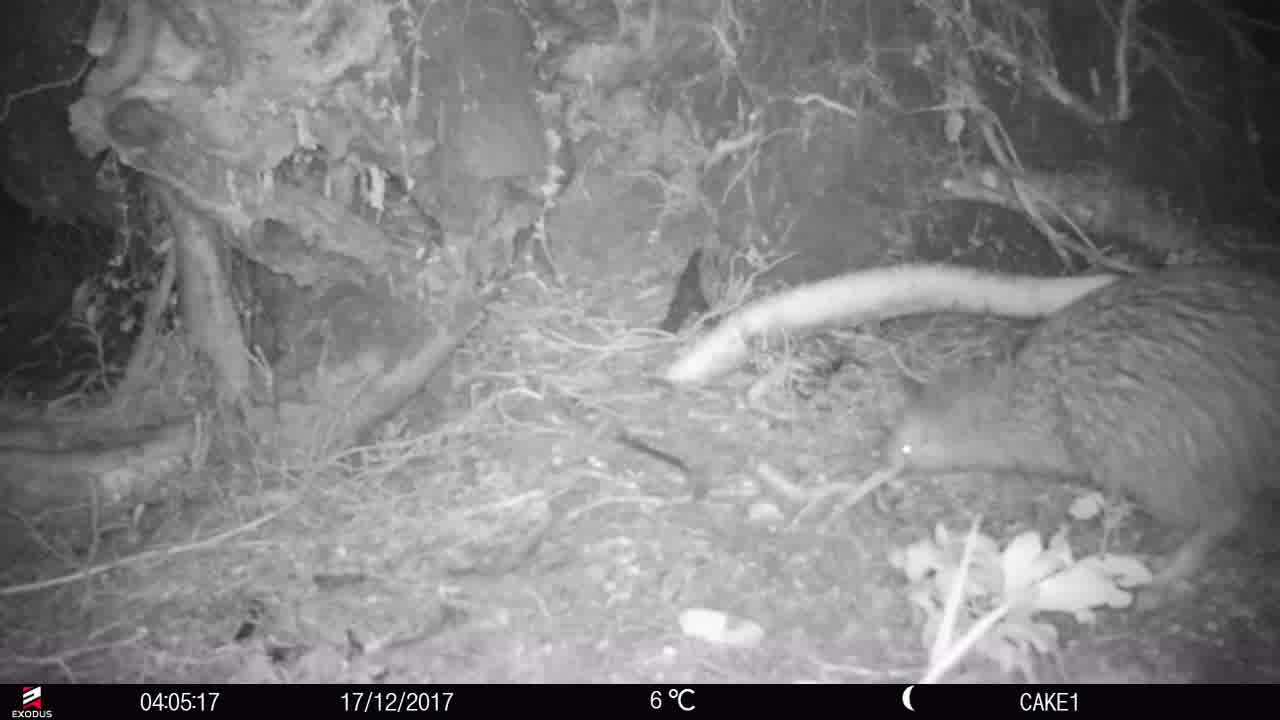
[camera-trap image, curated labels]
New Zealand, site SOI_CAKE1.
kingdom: Animalia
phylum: Chordata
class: Aves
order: Apterygiformes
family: Apterygidae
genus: Apteryx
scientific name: Apteryx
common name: kiwi